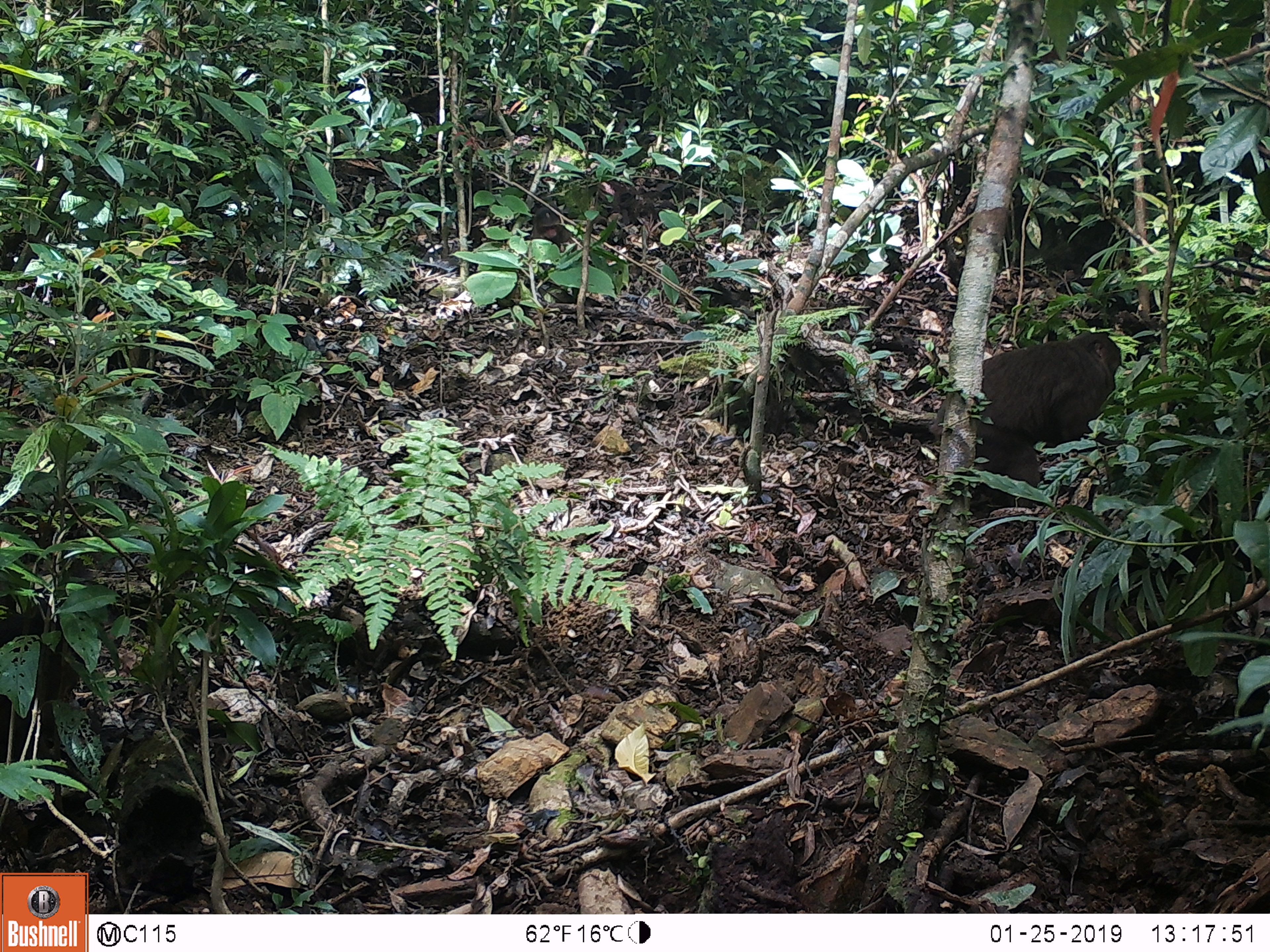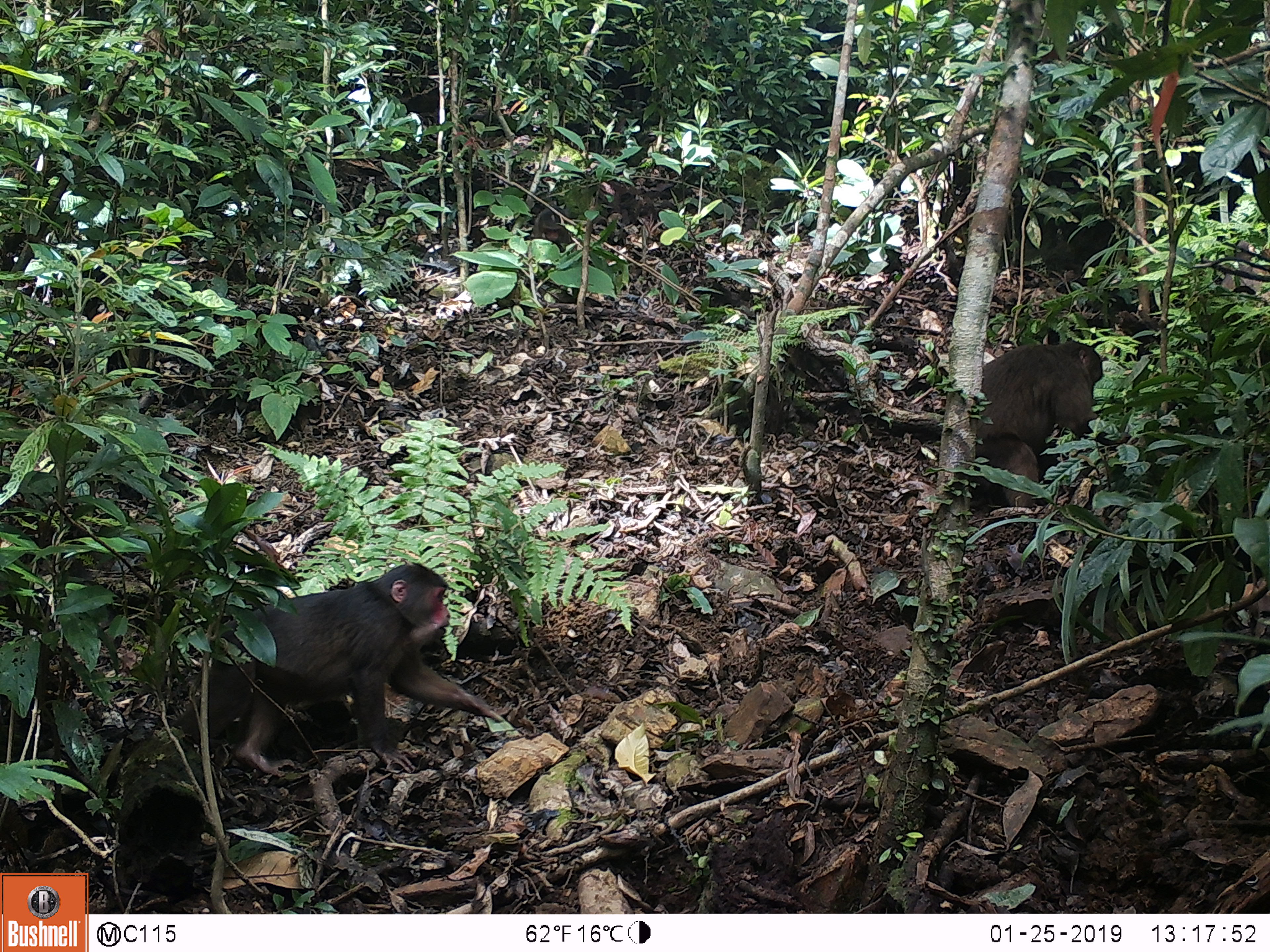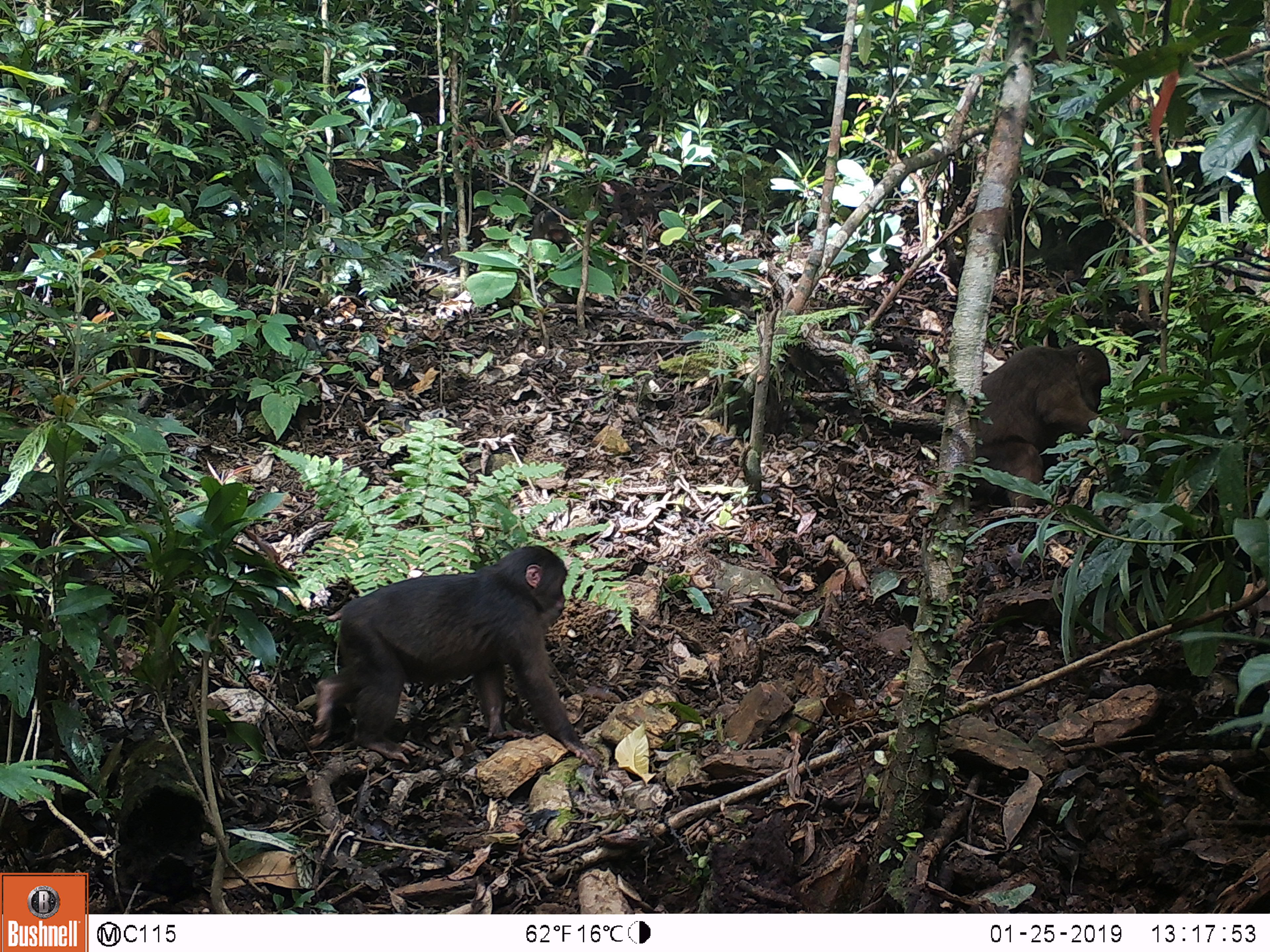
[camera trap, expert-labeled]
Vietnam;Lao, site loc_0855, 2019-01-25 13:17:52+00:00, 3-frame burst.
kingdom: Animalia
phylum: Chordata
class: Mammalia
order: Primates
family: Cercopithecidae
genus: Macaca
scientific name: Macaca arctoides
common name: stump-tailed macaque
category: stump tailed macaque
Stump tailed macaque (stump-tailed macaque) (Macaca arctoides). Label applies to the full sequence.